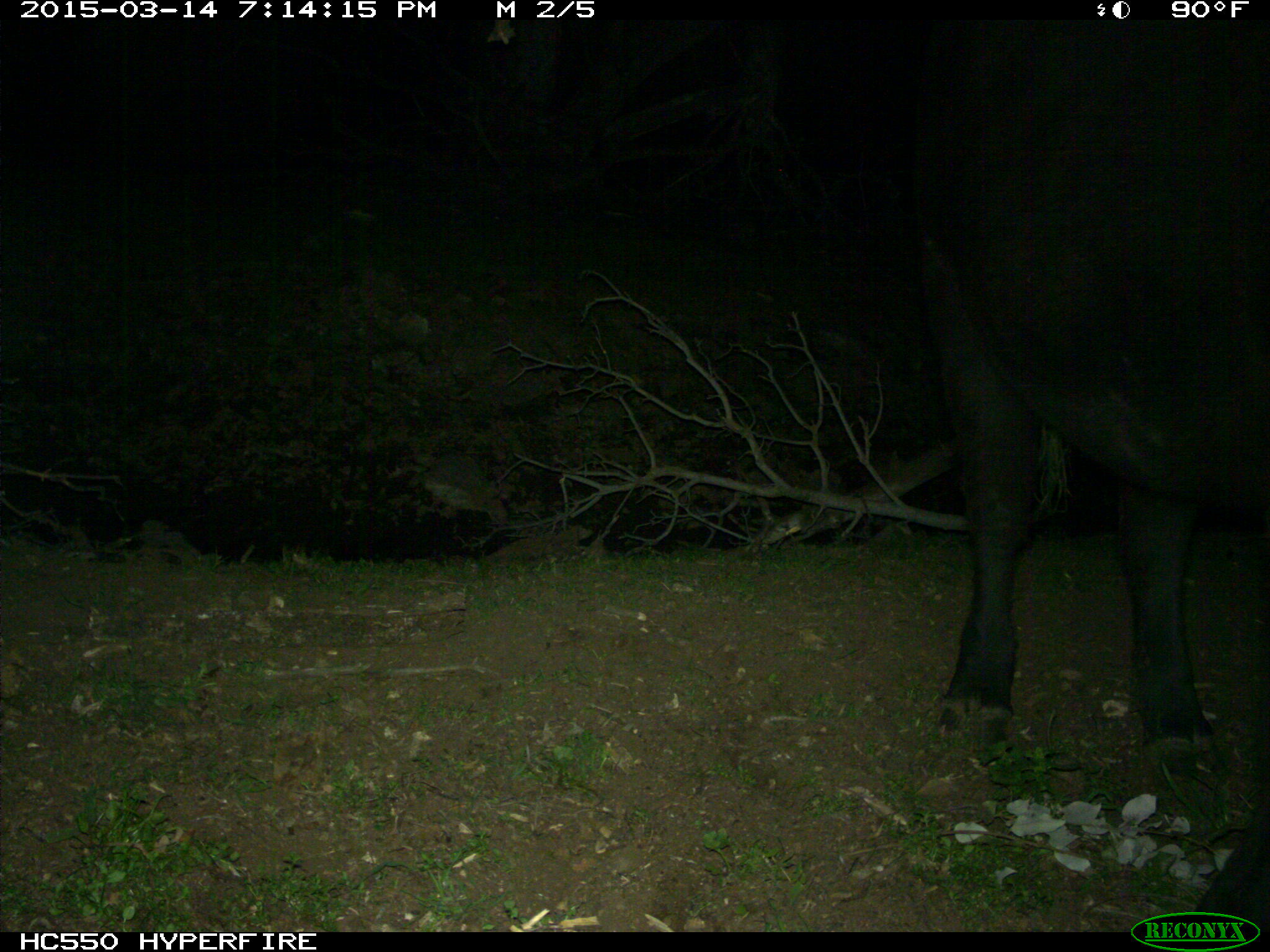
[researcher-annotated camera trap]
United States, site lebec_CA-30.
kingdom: Animalia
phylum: Chordata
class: Mammalia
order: Artiodactyla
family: Bovidae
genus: Bos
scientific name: Bos taurus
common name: domestic cow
Bos taurus (domestic cow).